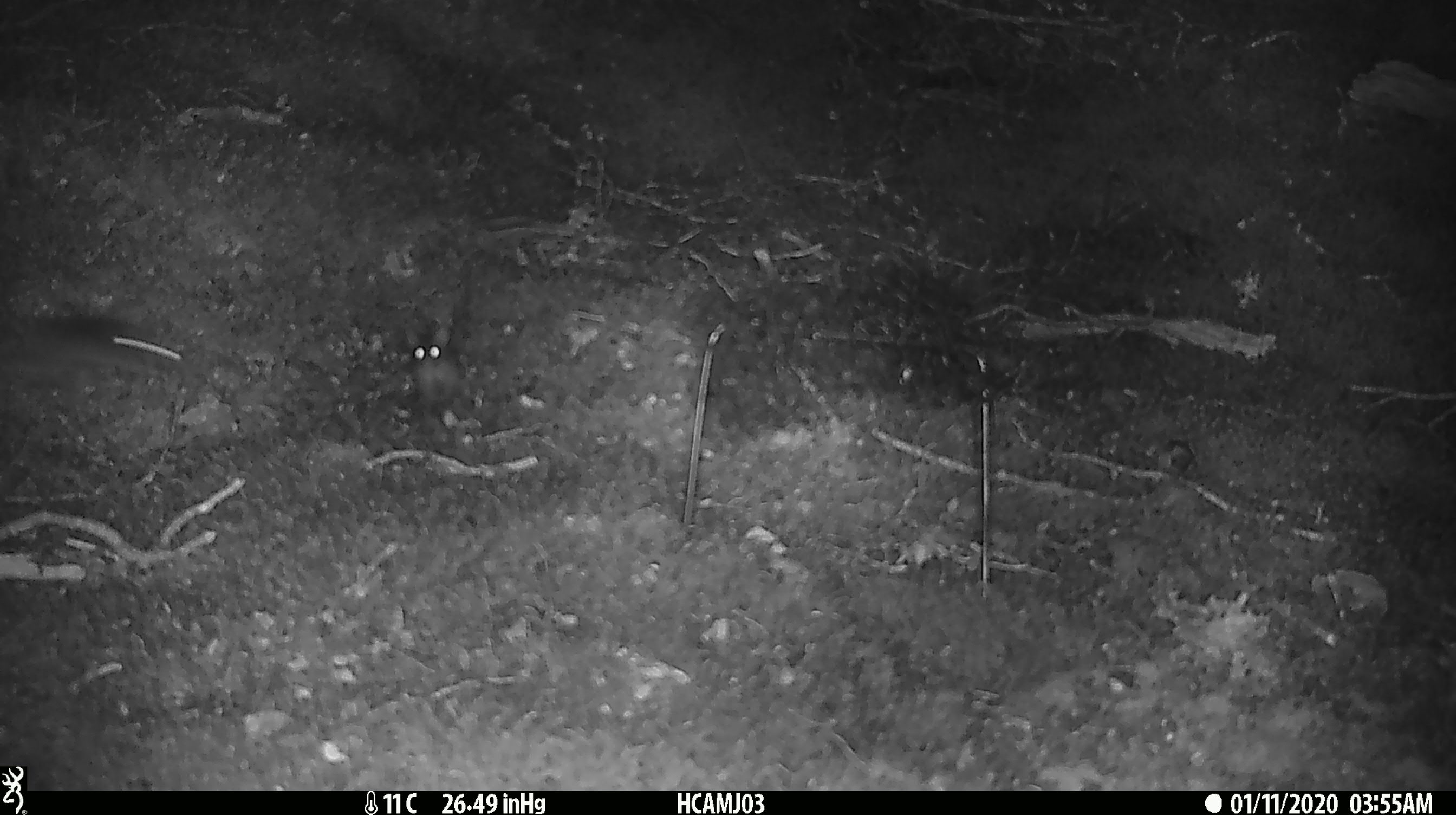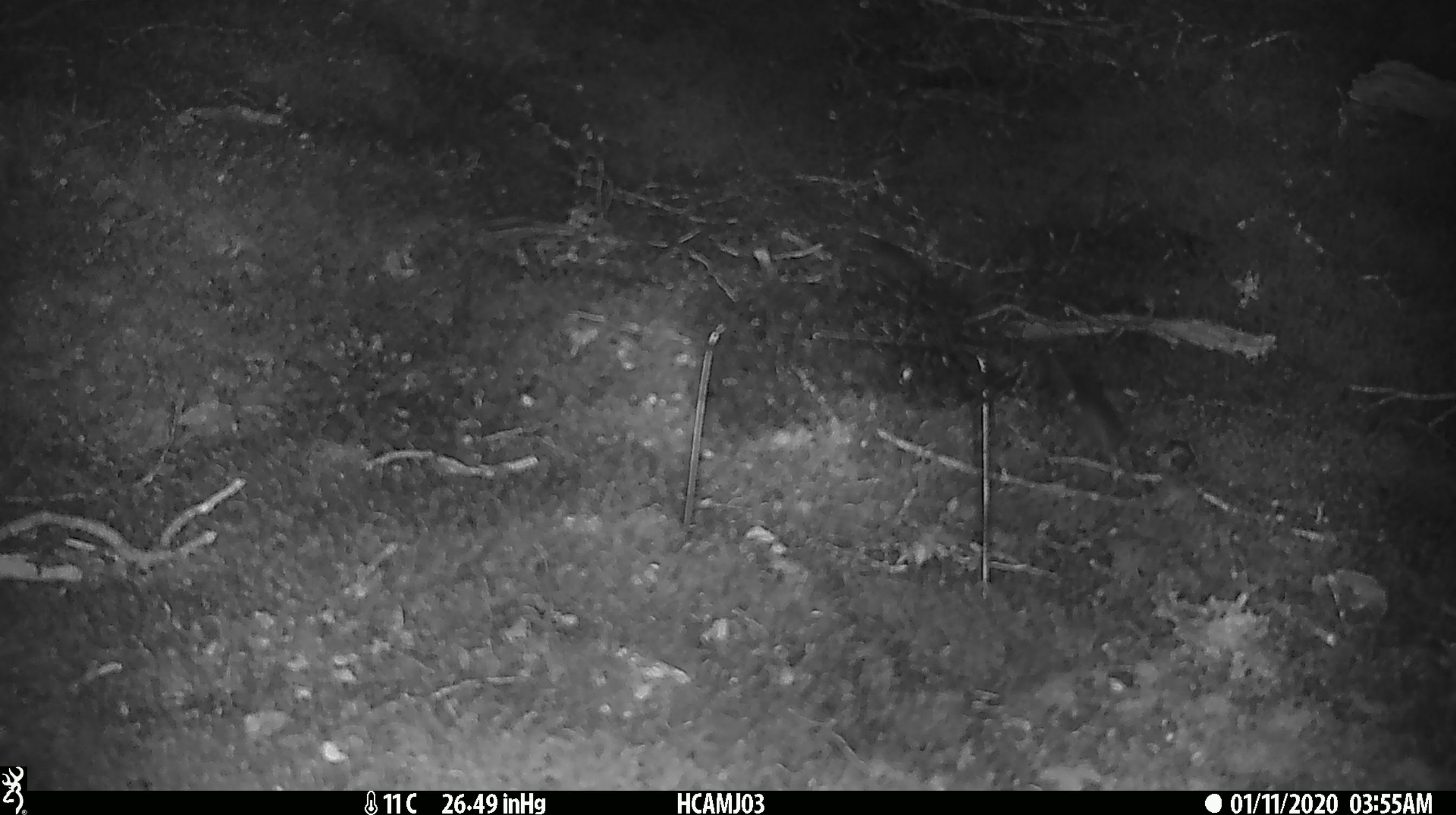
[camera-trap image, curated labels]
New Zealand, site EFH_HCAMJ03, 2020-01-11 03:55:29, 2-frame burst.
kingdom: Animalia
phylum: Chordata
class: Mammalia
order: Rodentia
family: Muridae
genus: Mus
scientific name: Mus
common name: mouse